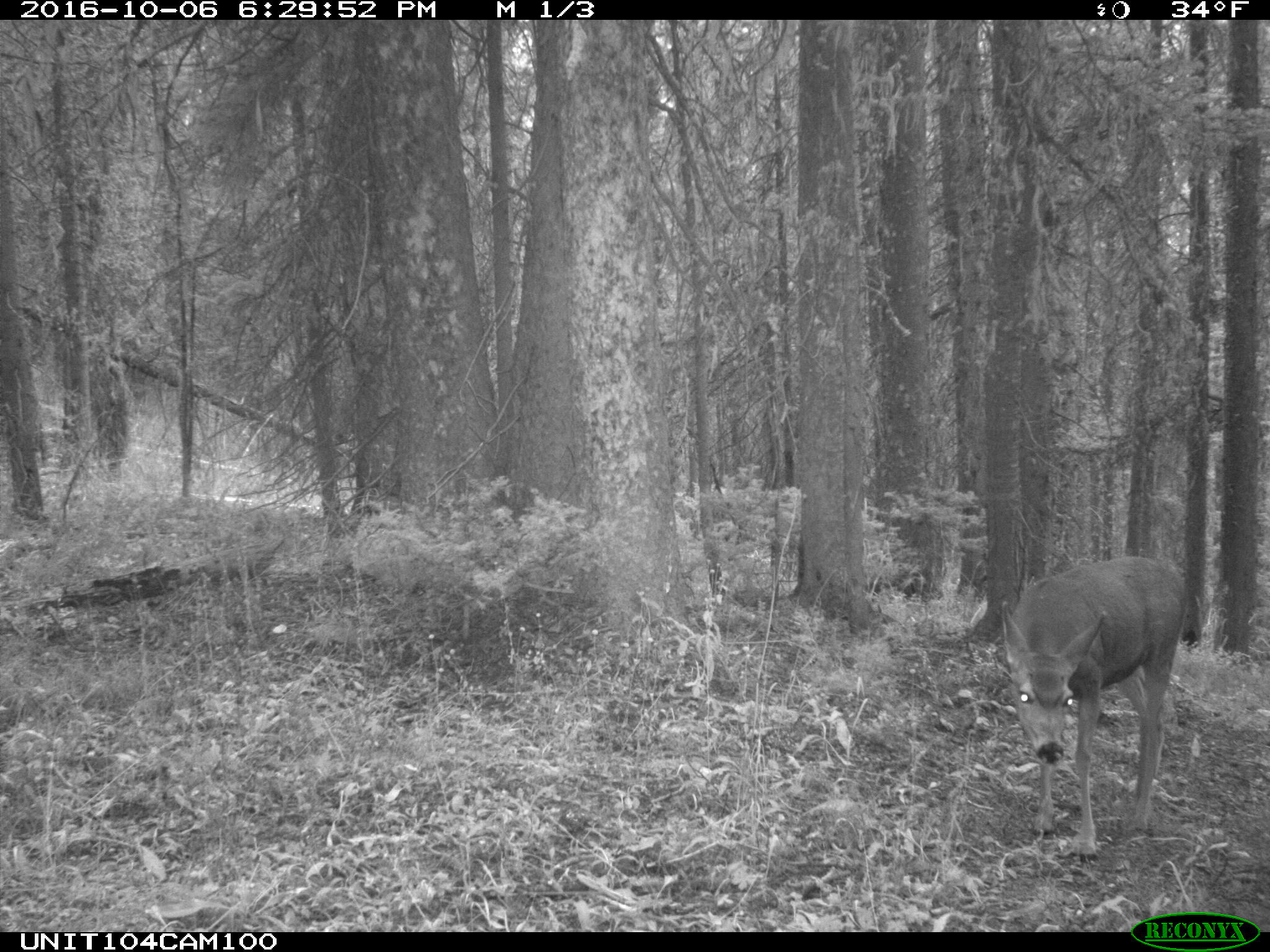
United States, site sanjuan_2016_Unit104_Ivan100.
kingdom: Animalia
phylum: Chordata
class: Mammalia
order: Artiodactyla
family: Cervidae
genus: Odocoileus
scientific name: Odocoileus hemionus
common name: mule deer